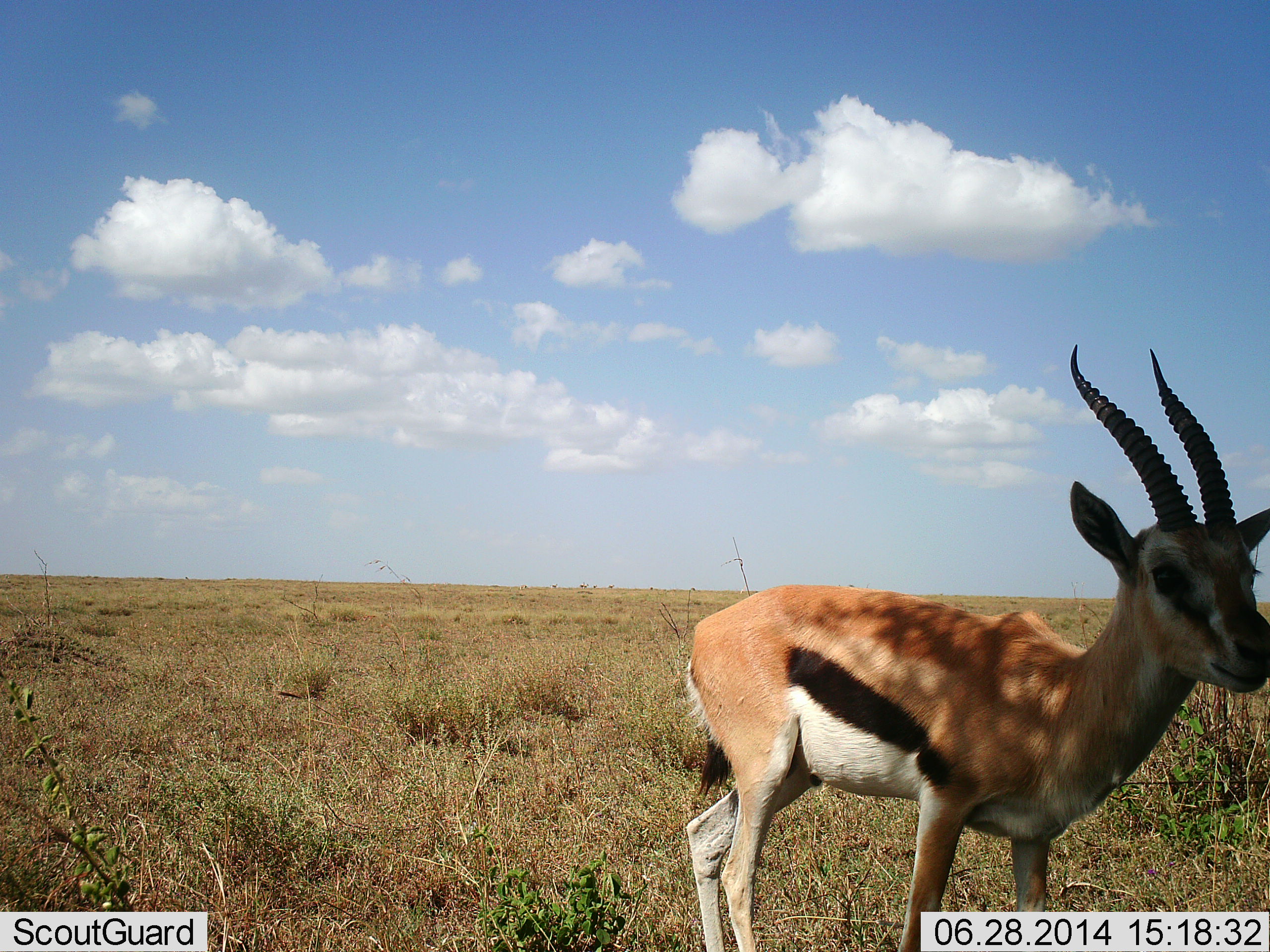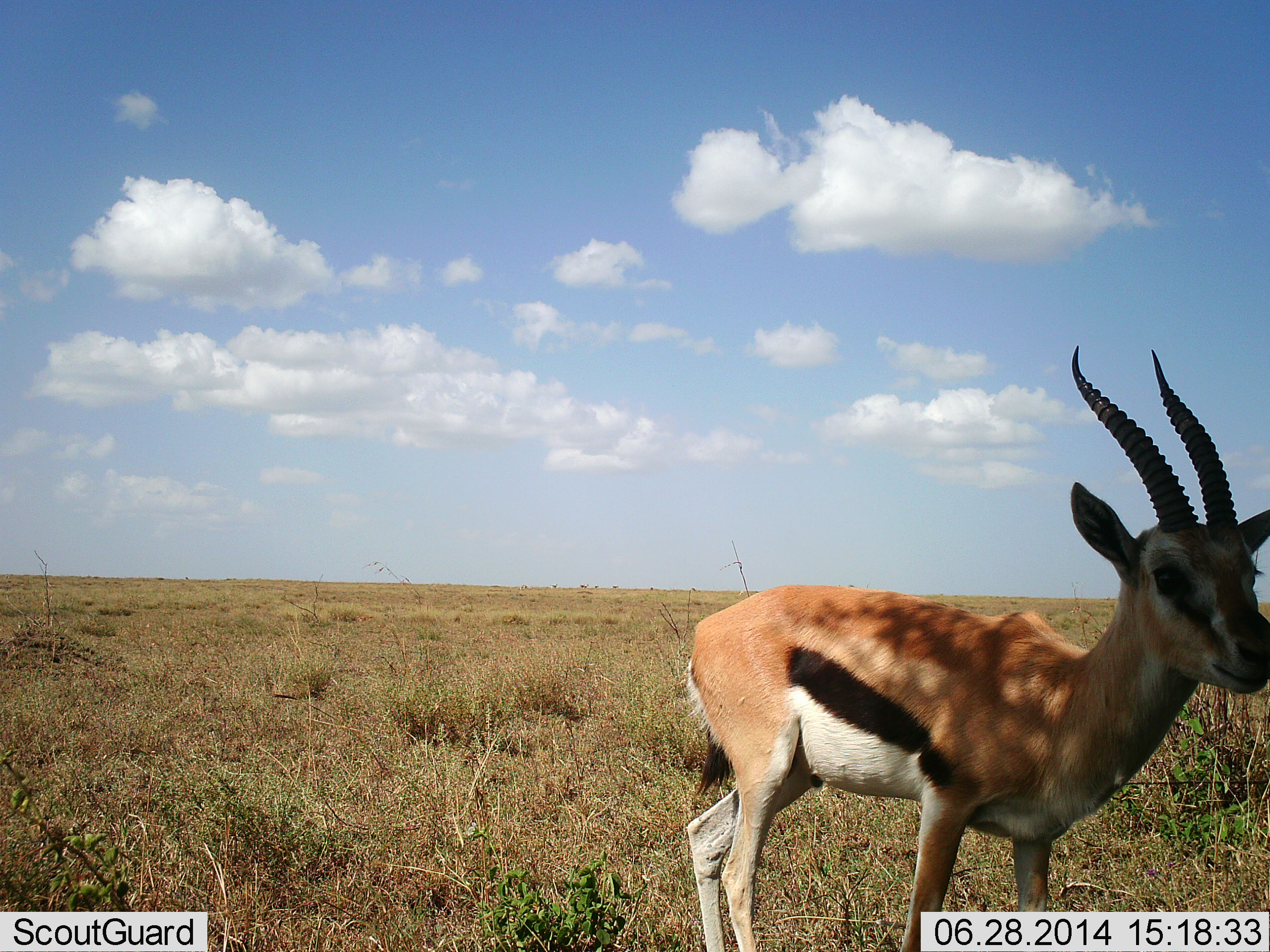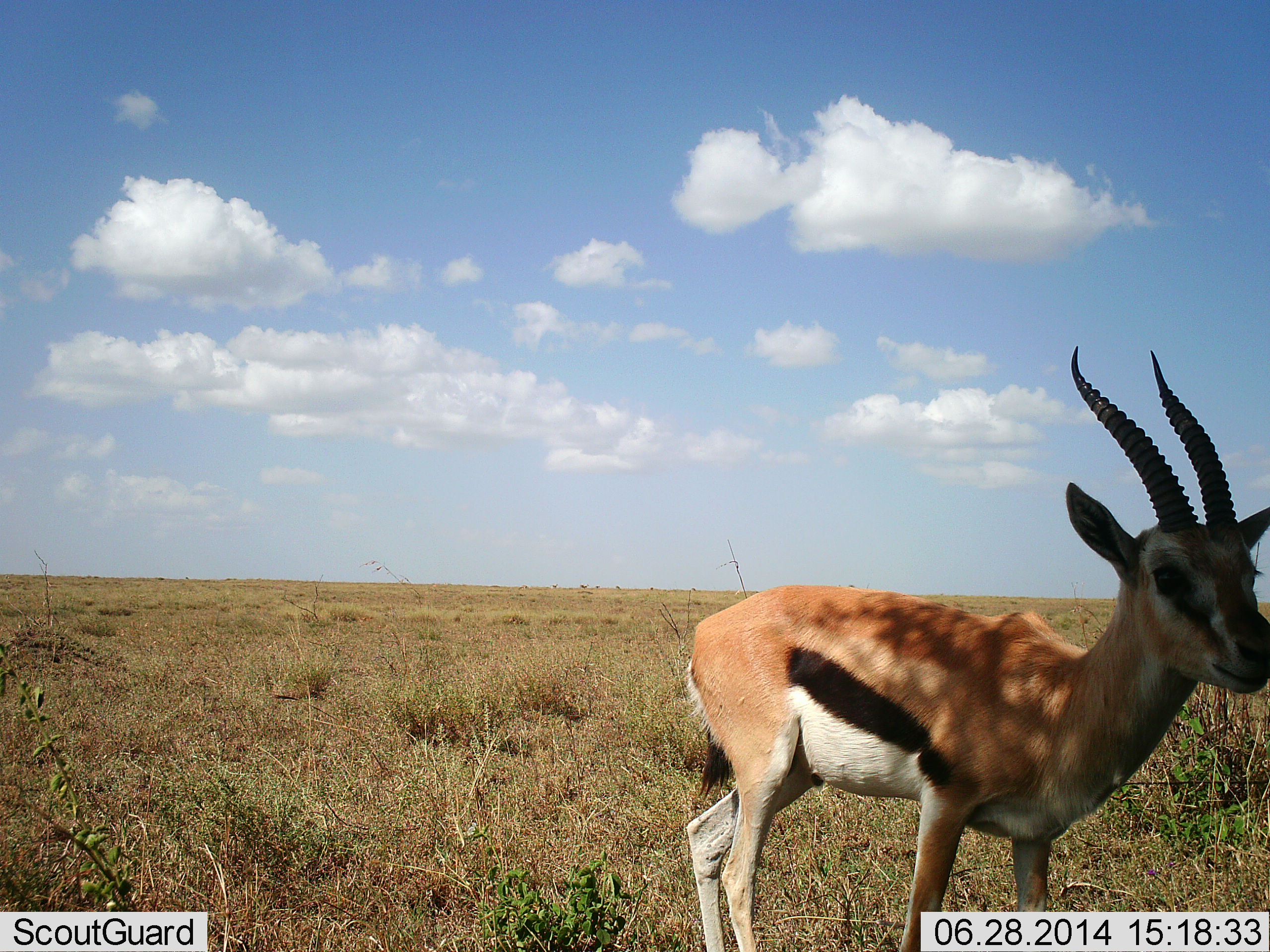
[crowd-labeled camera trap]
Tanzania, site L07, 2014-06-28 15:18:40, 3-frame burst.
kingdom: Animalia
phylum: Chordata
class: Mammalia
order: Artiodactyla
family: Bovidae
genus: Eudorcas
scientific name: Eudorcas thomsonii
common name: thomson's gazelle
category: gazellethomsons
Gazellethomsons (thomson's gazelle) (Eudorcas thomsonii), count 1. Behavior (volunteer vote fractions): standing 90%, resting 10%, moving 0%, interacting 0%. Young present (vote fraction): 0%. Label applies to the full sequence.